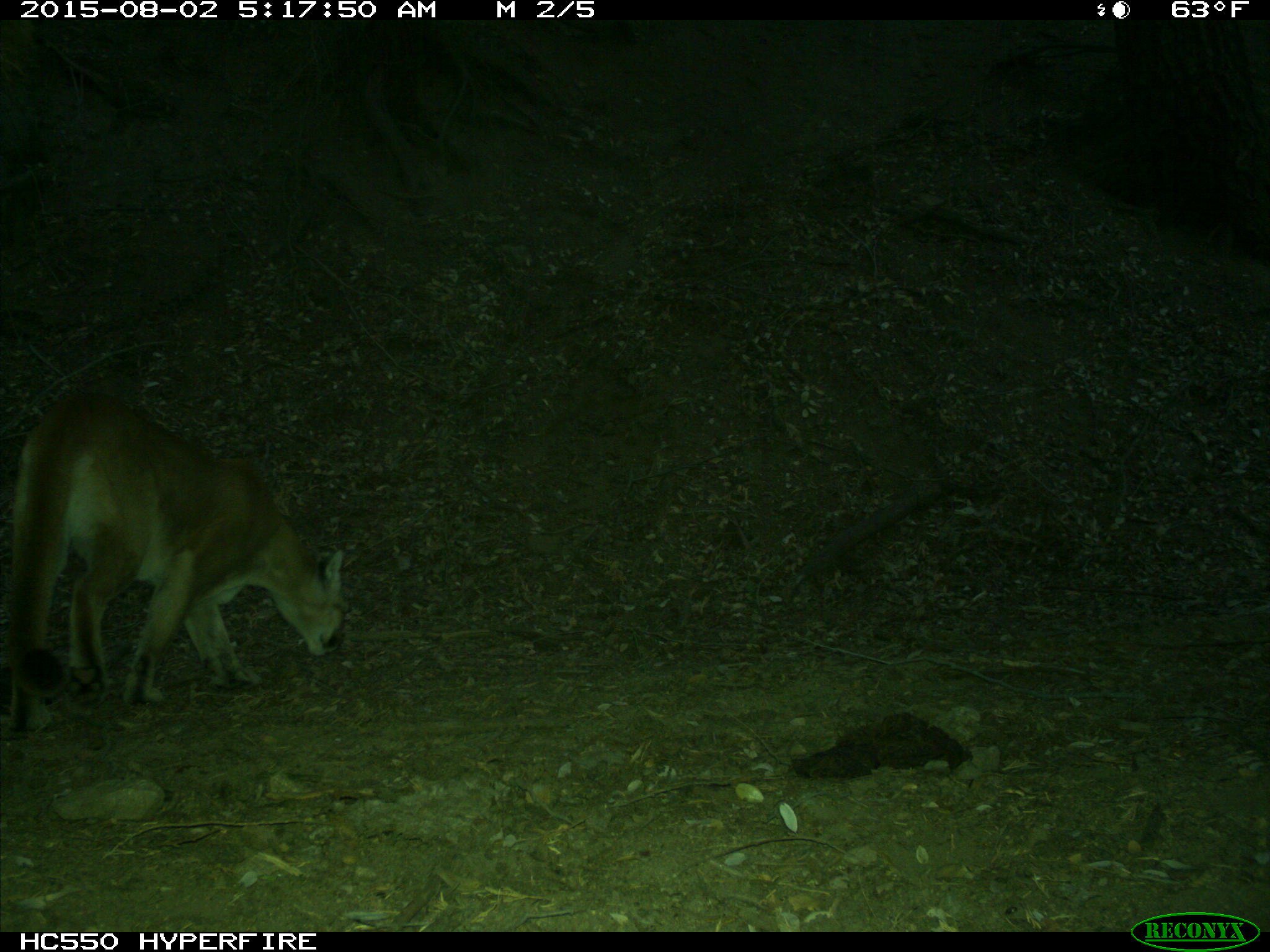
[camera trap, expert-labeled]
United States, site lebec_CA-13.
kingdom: Animalia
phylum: Chordata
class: Mammalia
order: Carnivora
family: Felidae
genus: Puma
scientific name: Puma concolor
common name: mountain lion